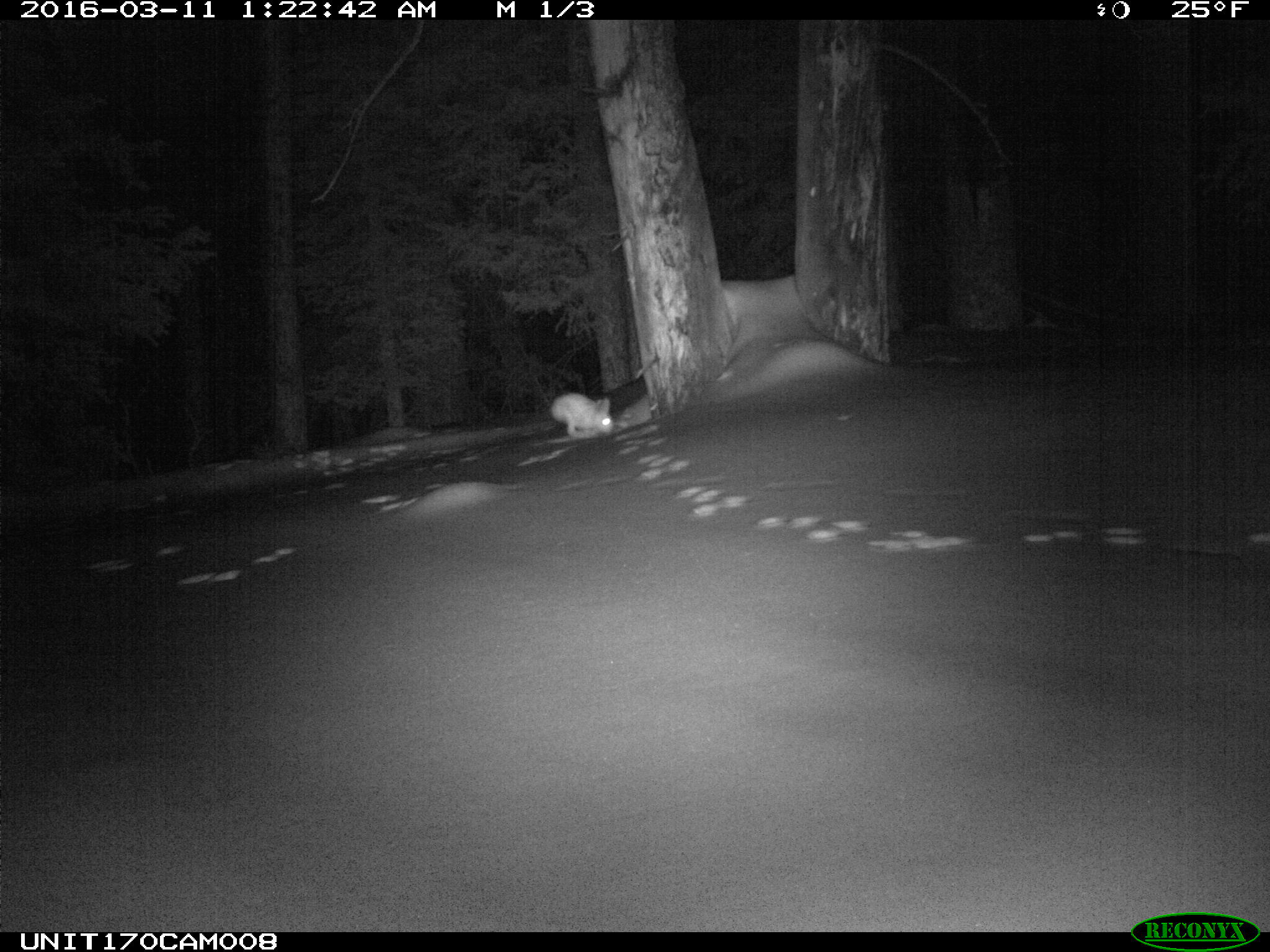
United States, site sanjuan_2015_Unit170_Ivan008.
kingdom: Animalia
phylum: Chordata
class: Mammalia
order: Lagomorpha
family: Leporidae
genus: Lepus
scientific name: Lepus americanus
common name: snowshoe hare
Lepus americanus (snowshoe hare).